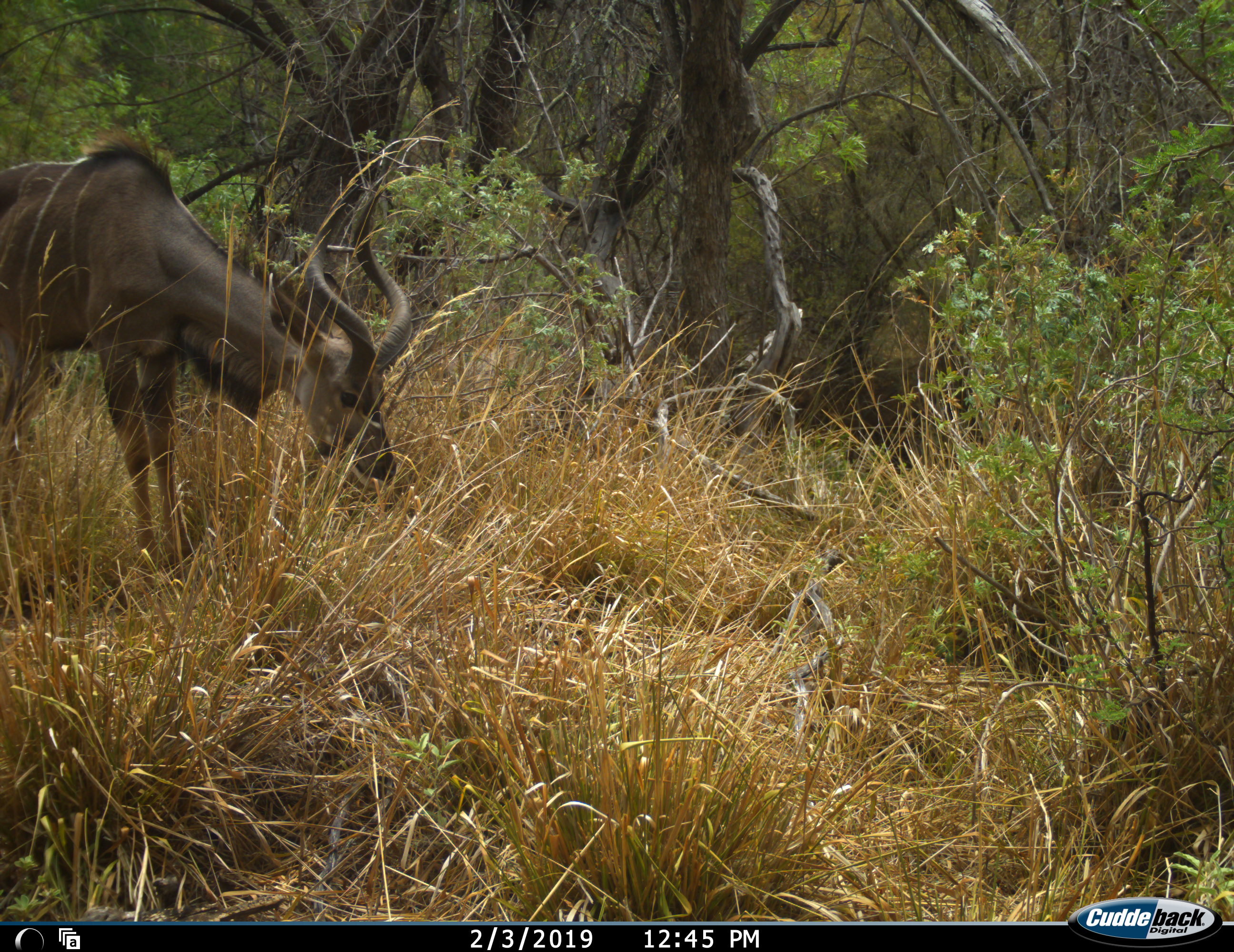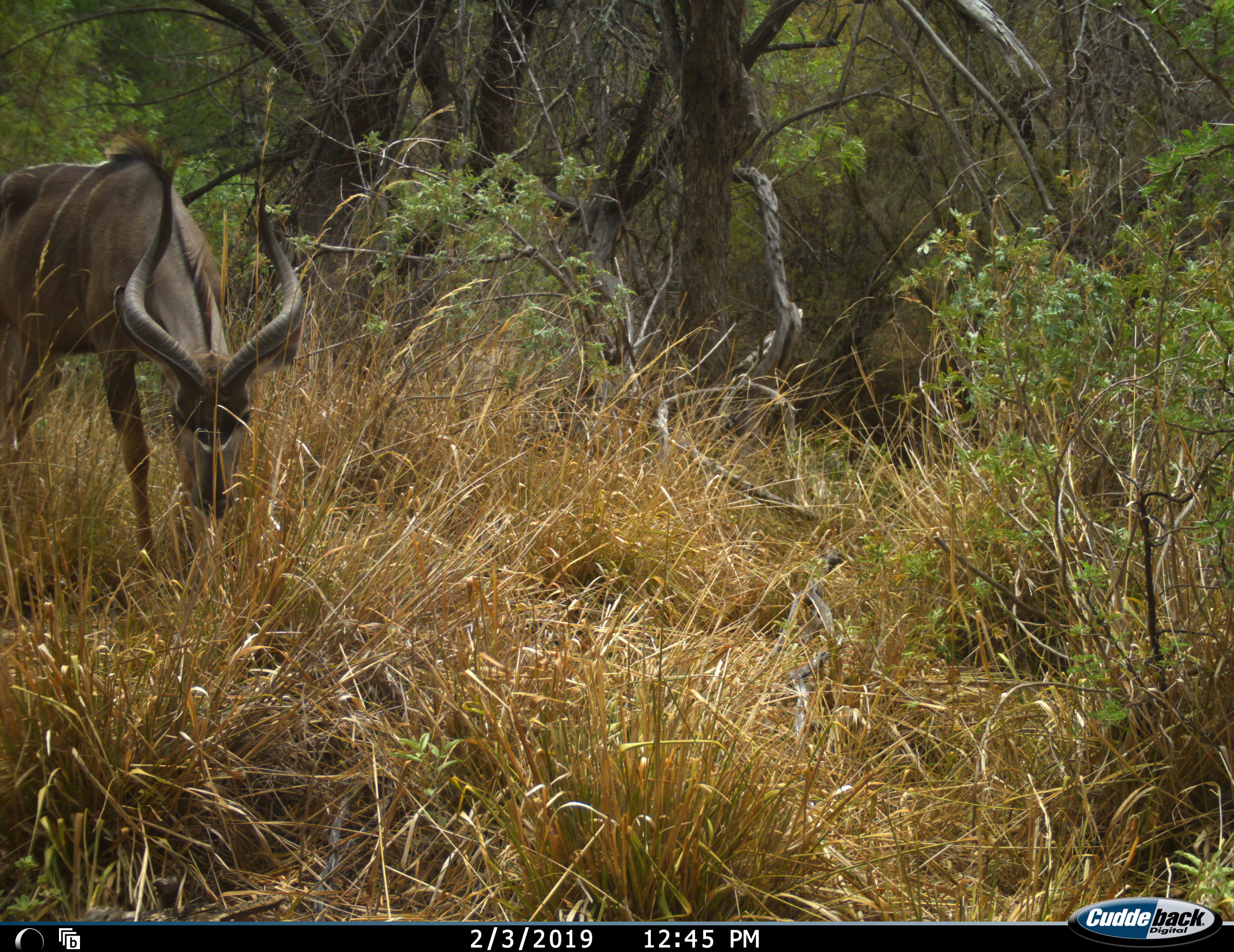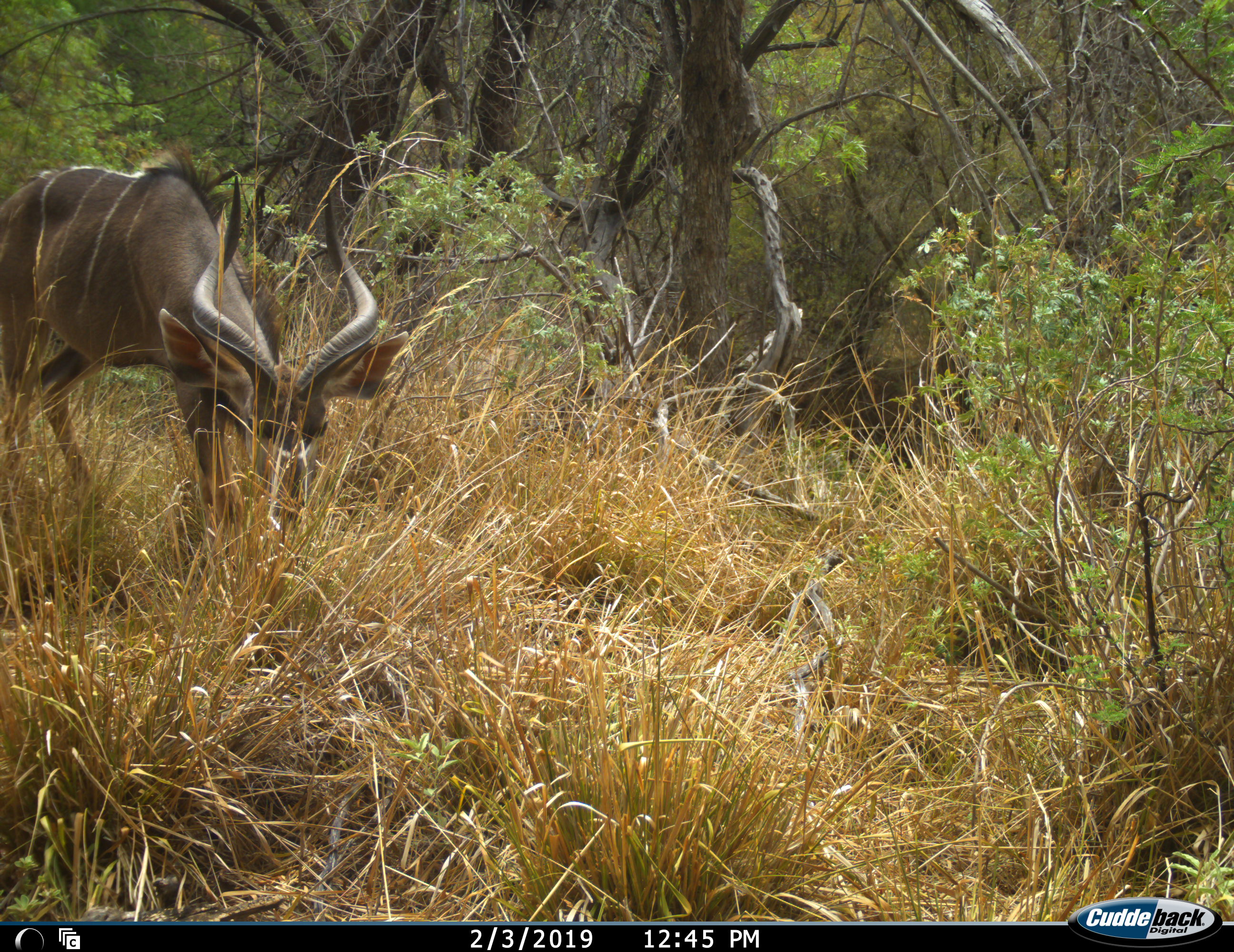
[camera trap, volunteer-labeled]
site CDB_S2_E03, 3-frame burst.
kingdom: Animalia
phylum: Chordata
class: Mammalia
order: Artiodactyla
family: Bovidae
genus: Tragelaphus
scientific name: Tragelaphus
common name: kudu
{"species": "kudu (Tragelaphus)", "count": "1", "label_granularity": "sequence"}